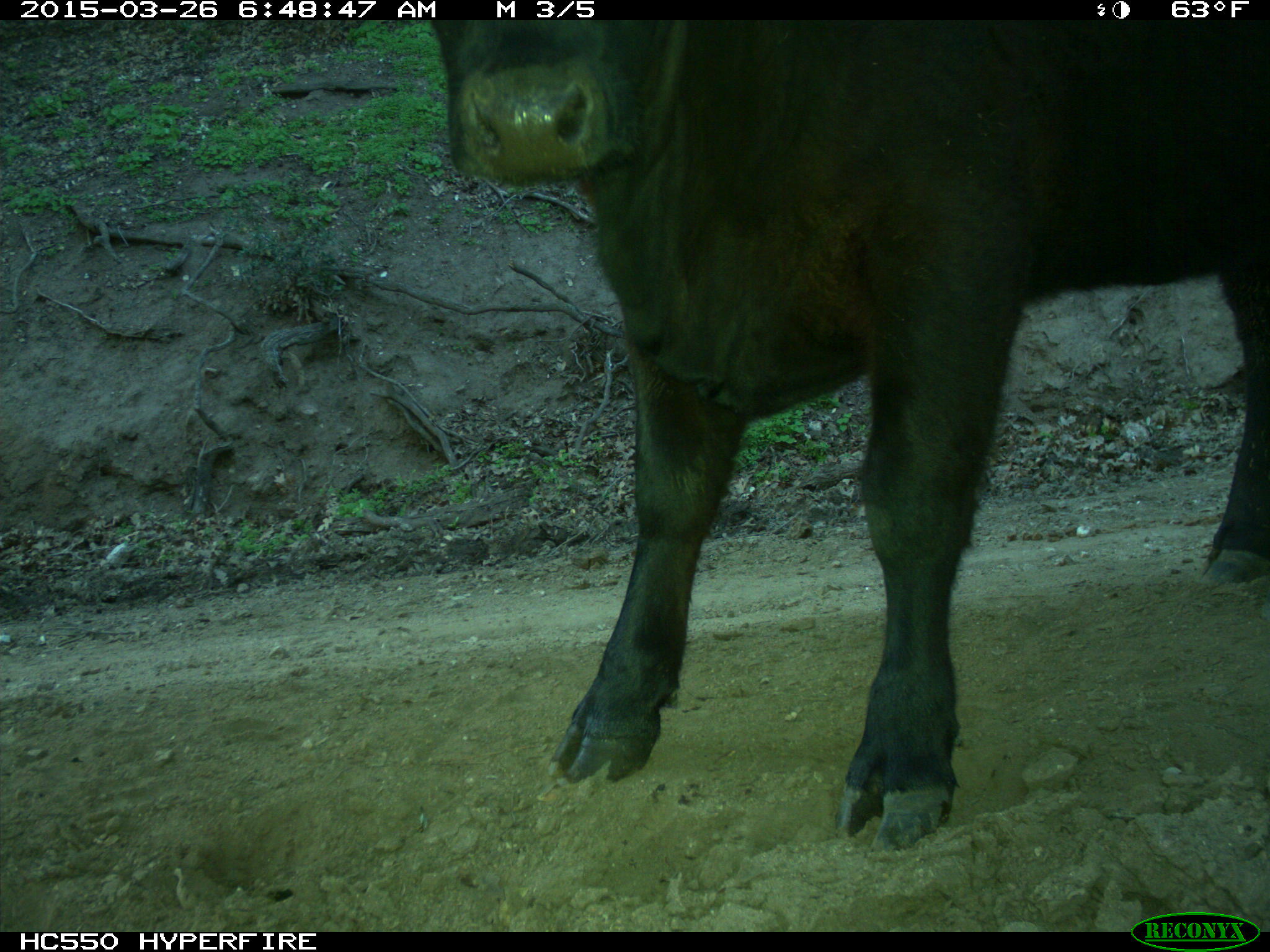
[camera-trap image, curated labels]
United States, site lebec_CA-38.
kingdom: Animalia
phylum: Chordata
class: Mammalia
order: Artiodactyla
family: Bovidae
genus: Bos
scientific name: Bos taurus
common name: domestic cow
Bos taurus (domestic cow).